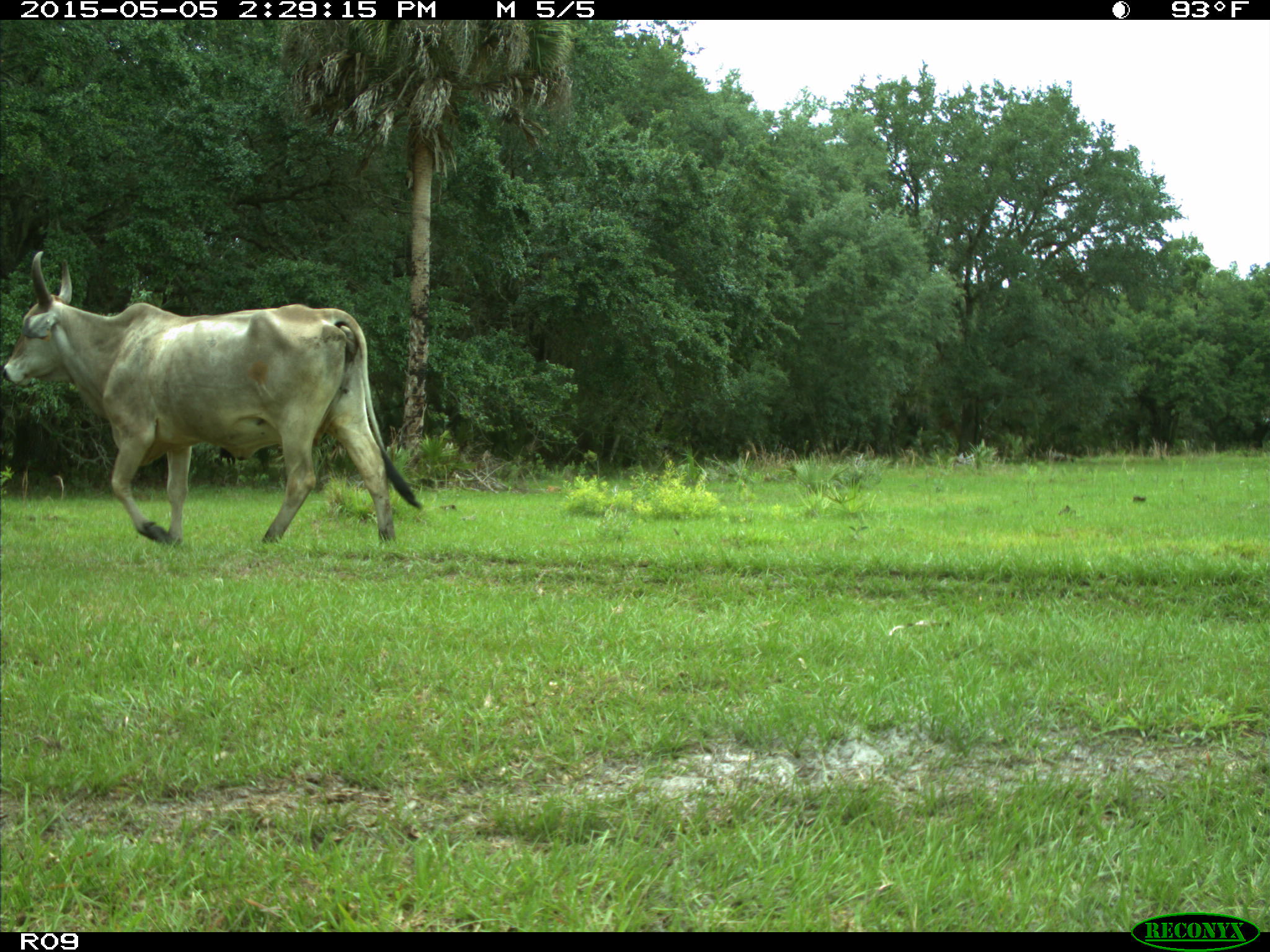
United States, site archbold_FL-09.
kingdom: Animalia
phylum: Chordata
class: Mammalia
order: Artiodactyla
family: Bovidae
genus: Bos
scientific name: Bos taurus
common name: domestic cow